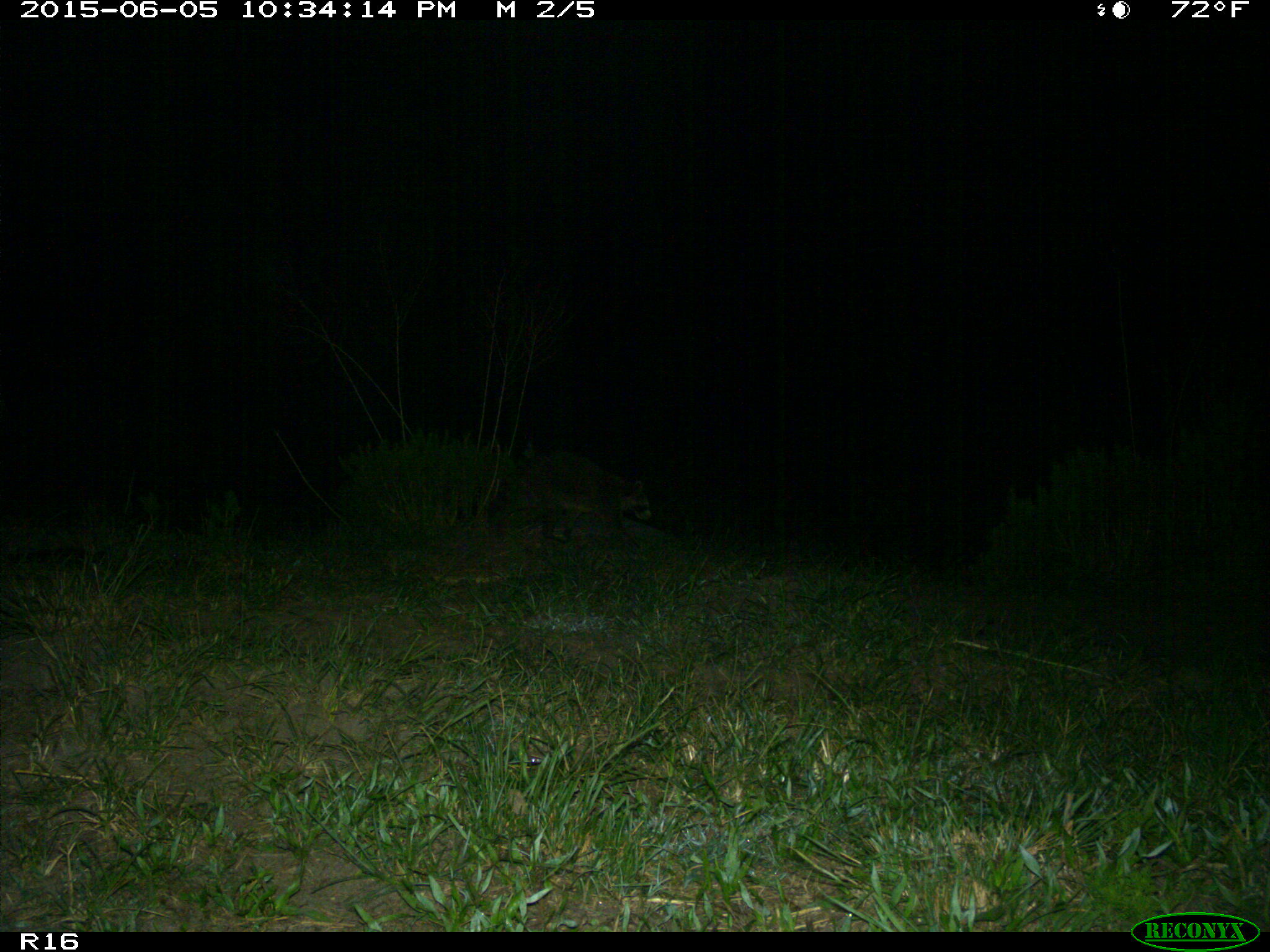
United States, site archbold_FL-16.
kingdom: Animalia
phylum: Chordata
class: Mammalia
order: Carnivora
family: Procyonidae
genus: Procyon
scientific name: Procyon lotor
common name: common raccoon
Procyon lotor (common raccoon).